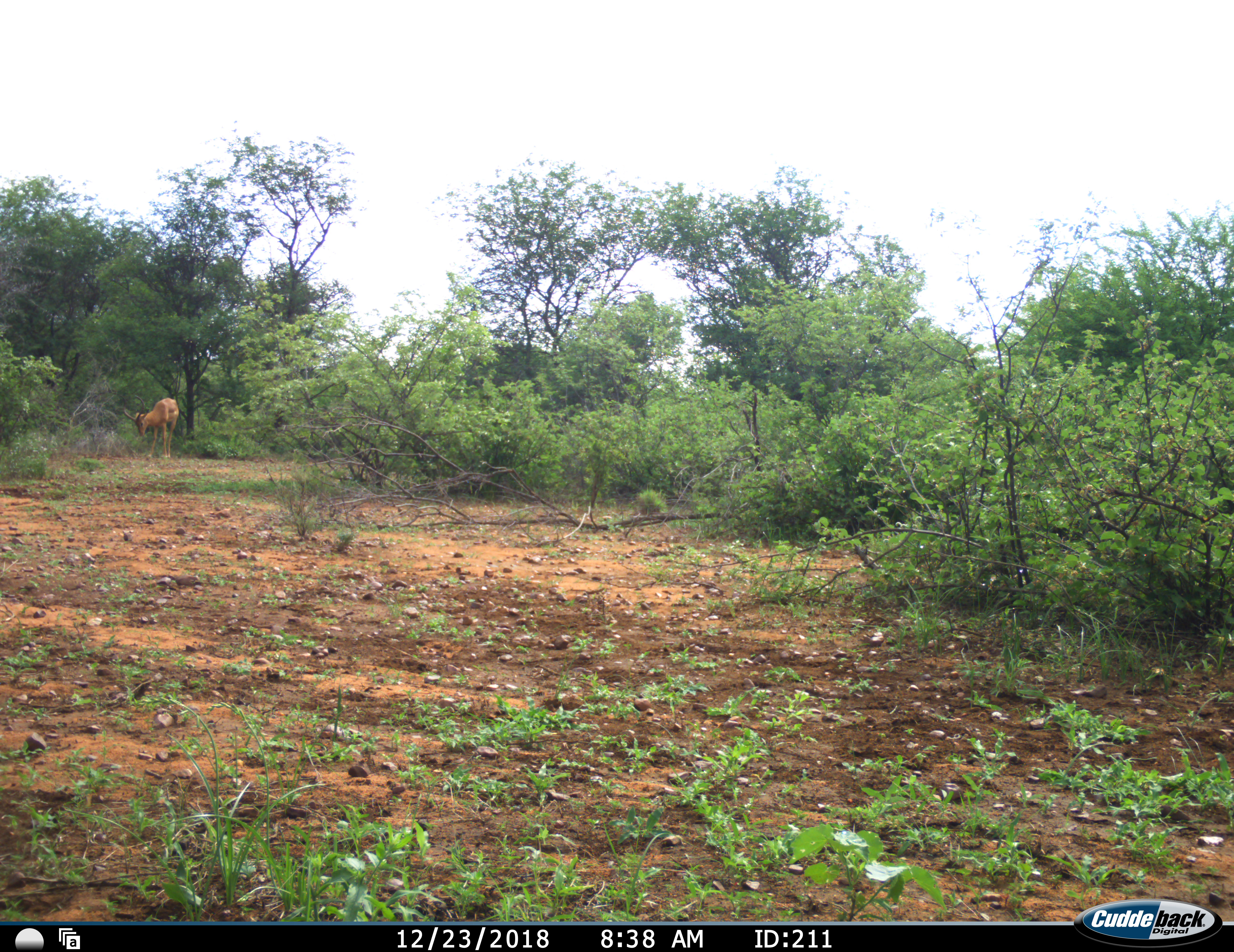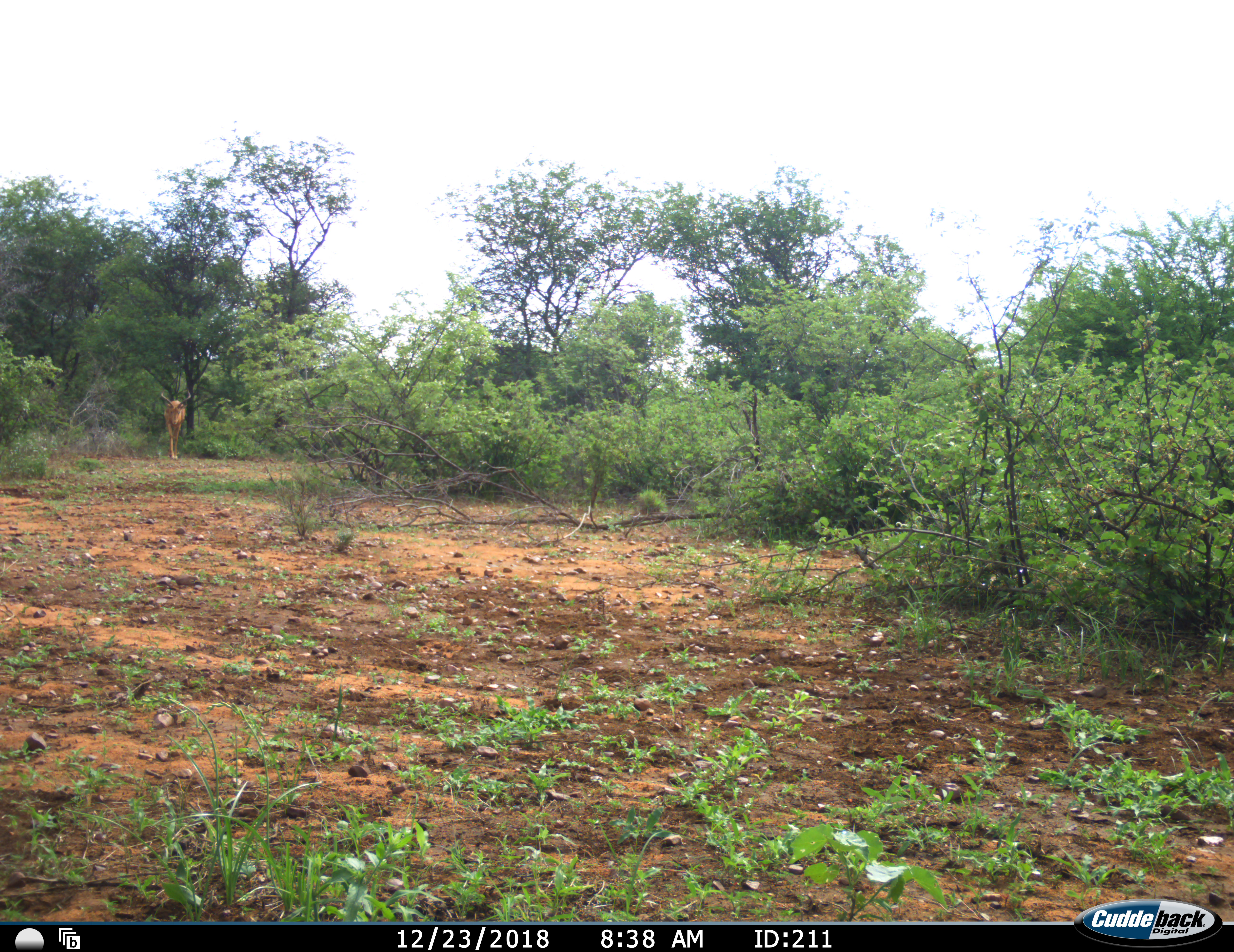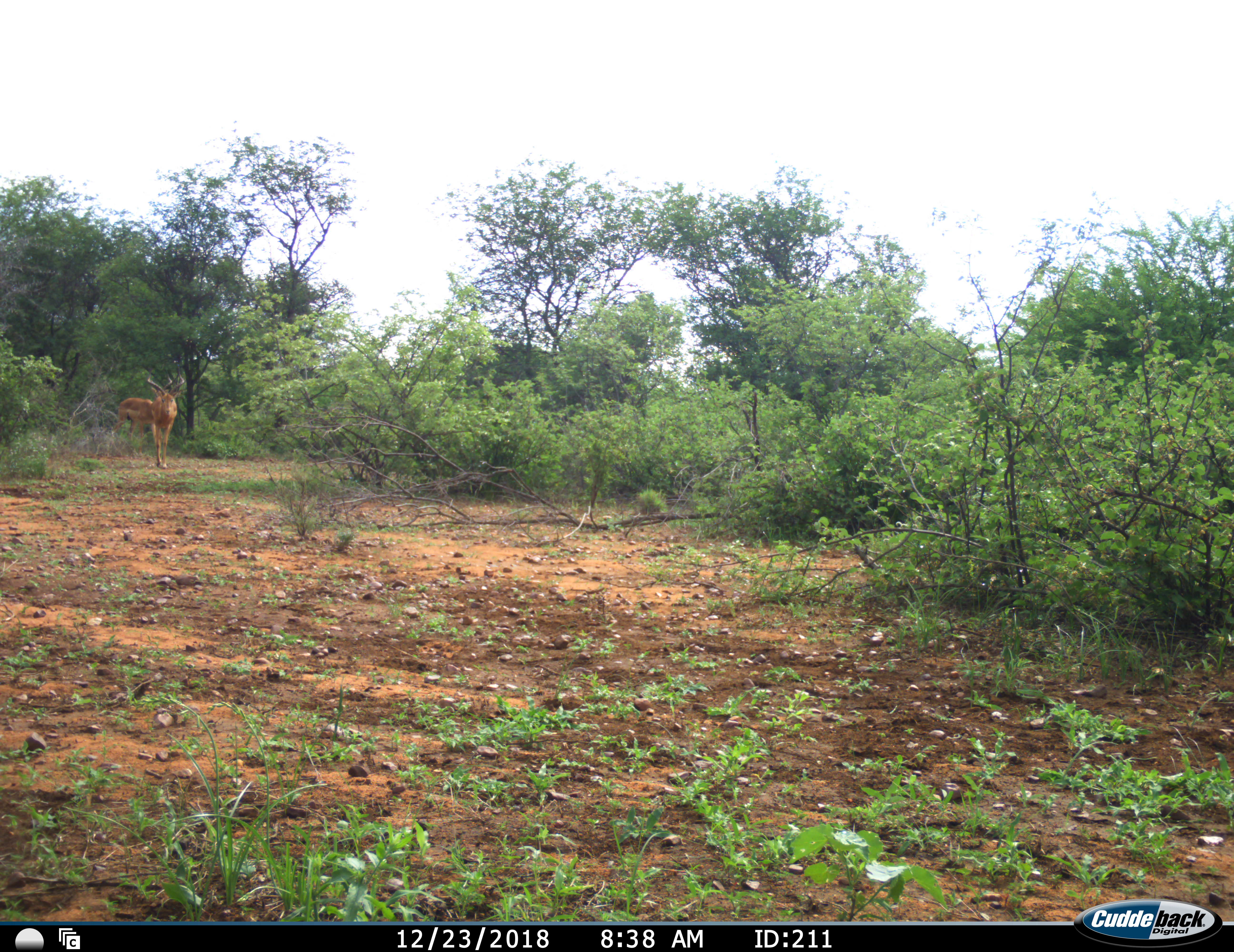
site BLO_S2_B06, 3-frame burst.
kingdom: Animalia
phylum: Chordata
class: Mammalia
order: Artiodactyla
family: Bovidae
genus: Aepyceros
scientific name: Aepyceros melampus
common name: impala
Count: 2.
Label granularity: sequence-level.